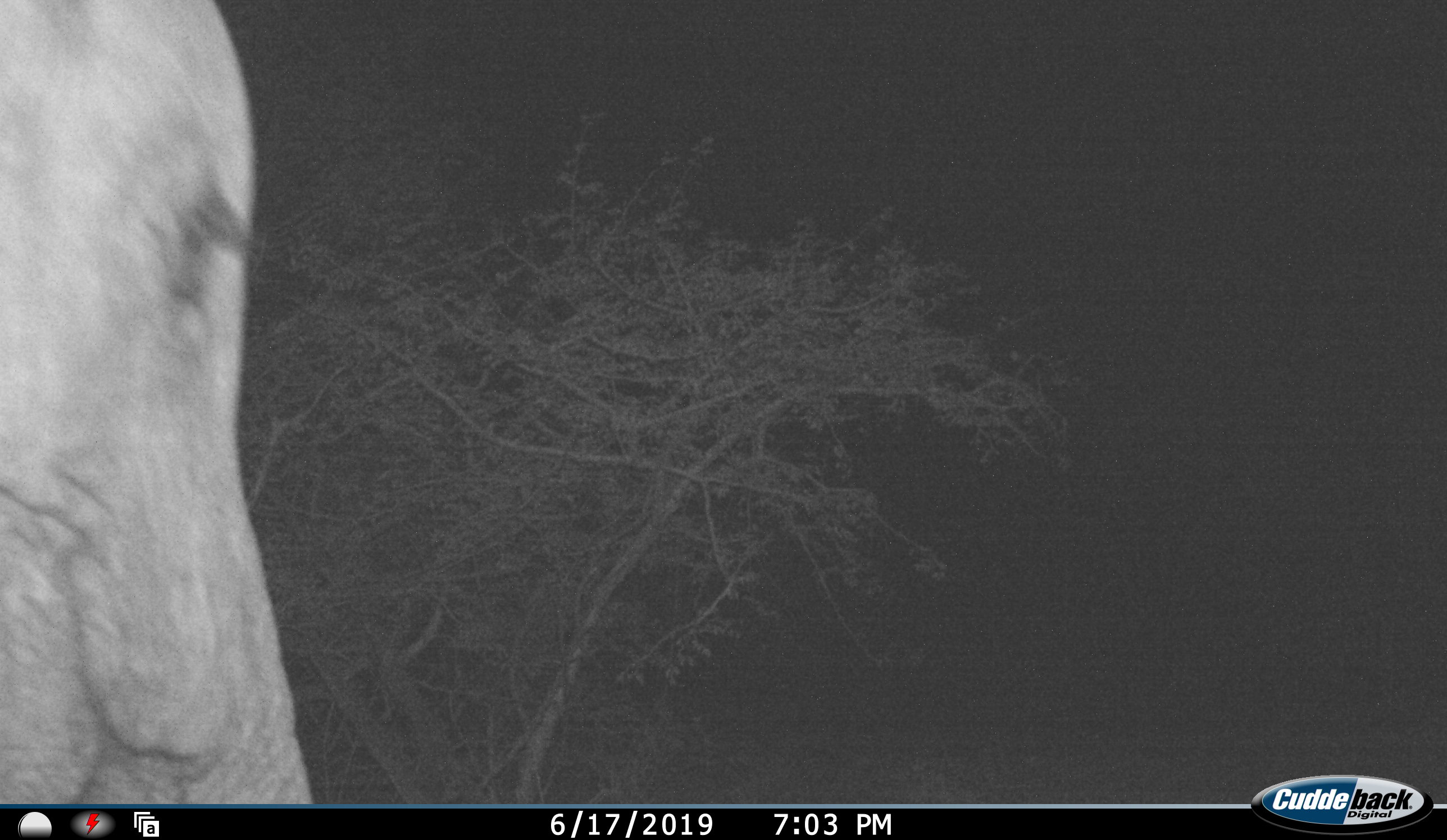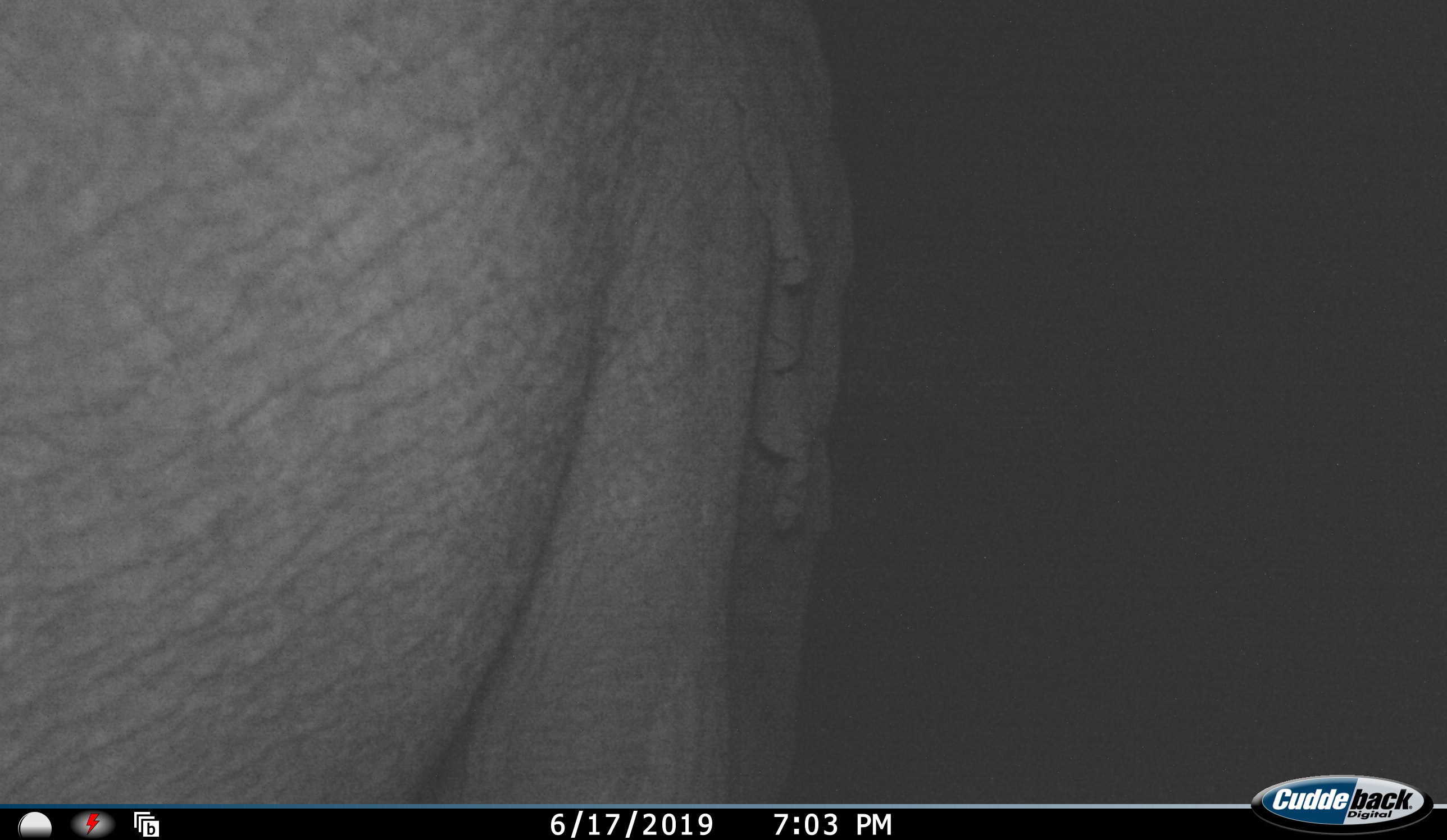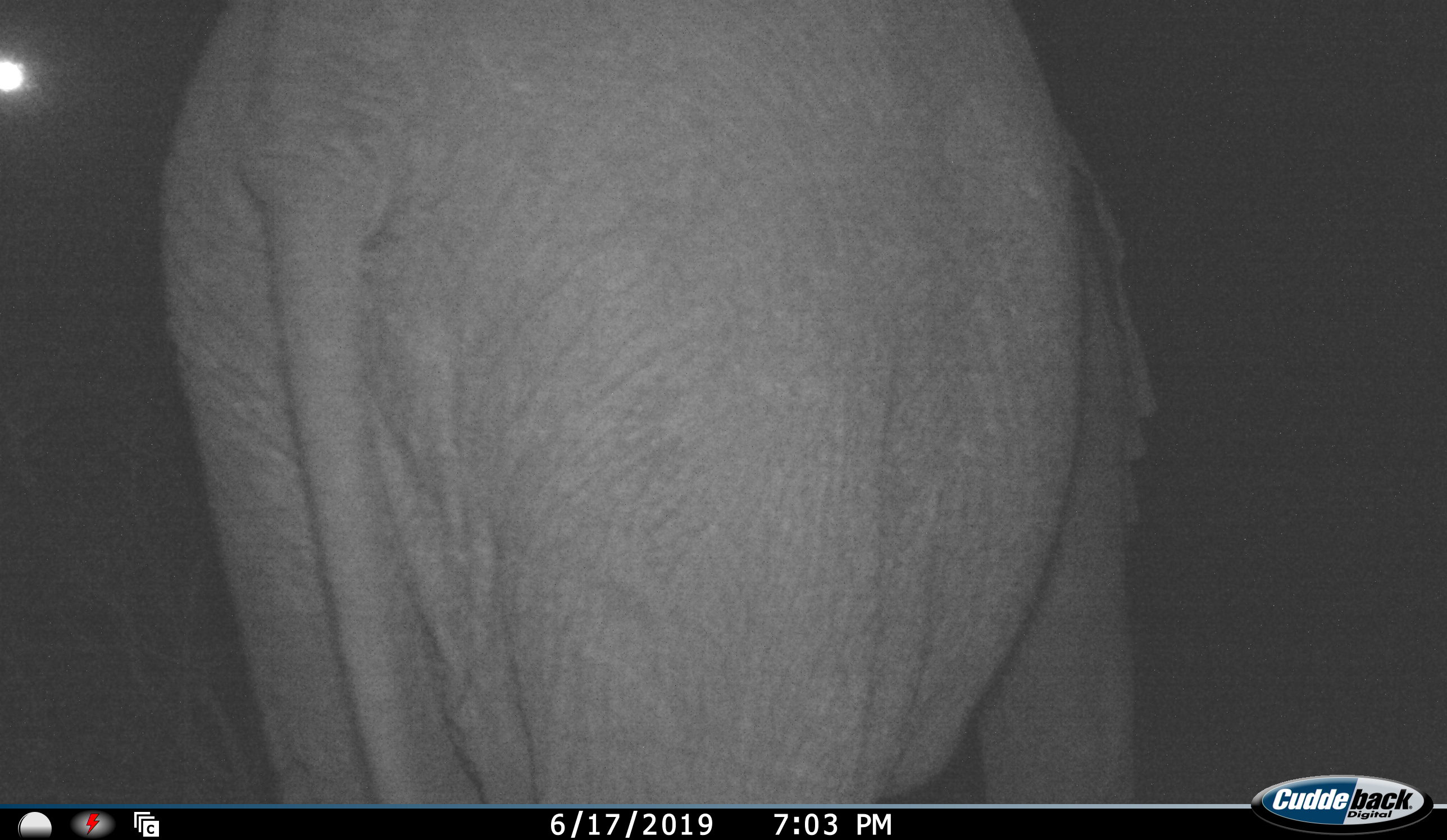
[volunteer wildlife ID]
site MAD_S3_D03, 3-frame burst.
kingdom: Animalia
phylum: Chordata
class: Mammalia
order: Proboscidea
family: Elephantidae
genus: Loxodonta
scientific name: Loxodonta africana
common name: african bush elephant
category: elephant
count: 1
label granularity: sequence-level